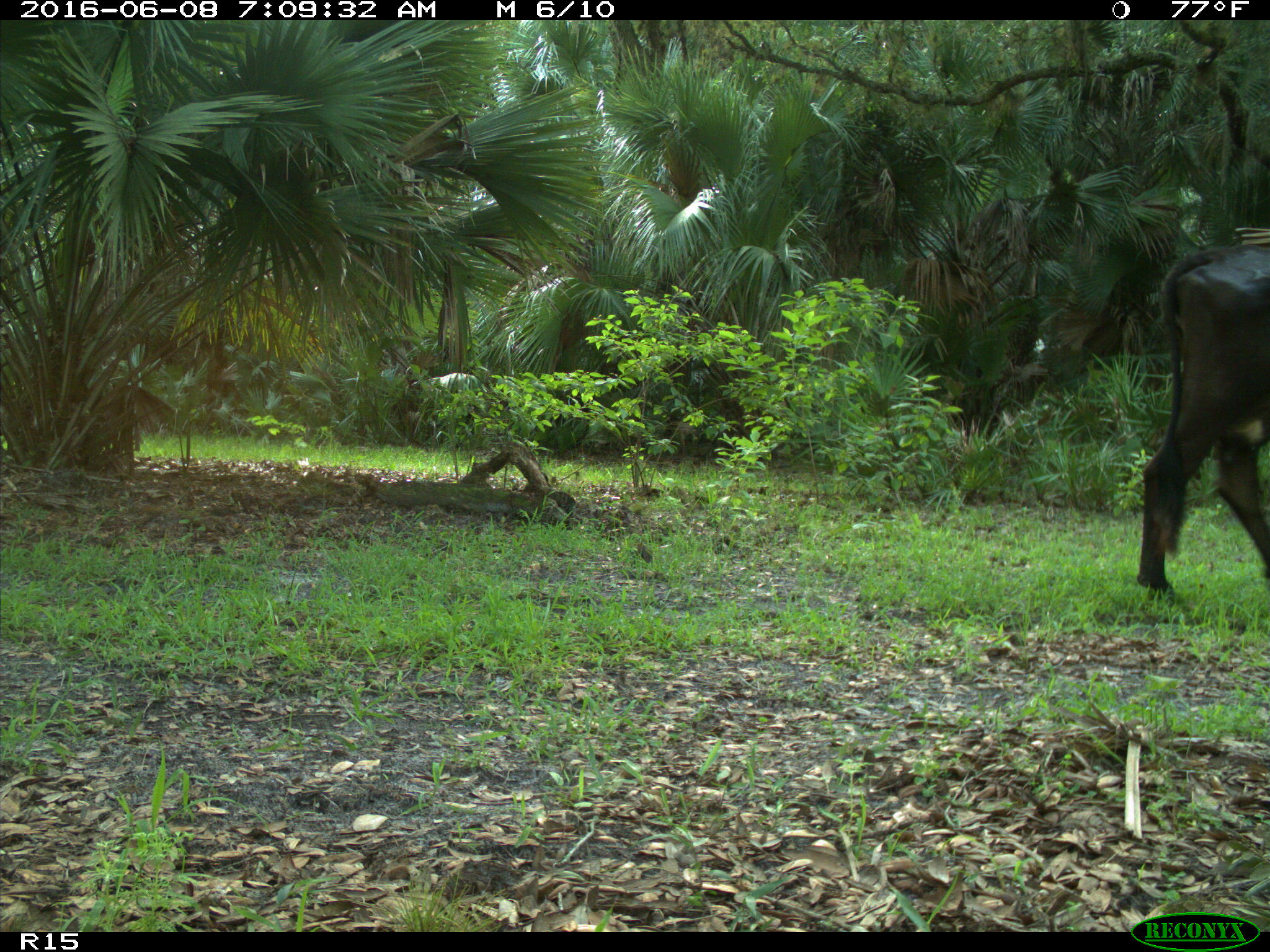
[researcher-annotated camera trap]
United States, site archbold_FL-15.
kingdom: Animalia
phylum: Chordata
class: Mammalia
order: Artiodactyla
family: Bovidae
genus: Bos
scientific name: Bos taurus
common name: domestic cow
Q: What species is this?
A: Bos taurus (domestic cow).